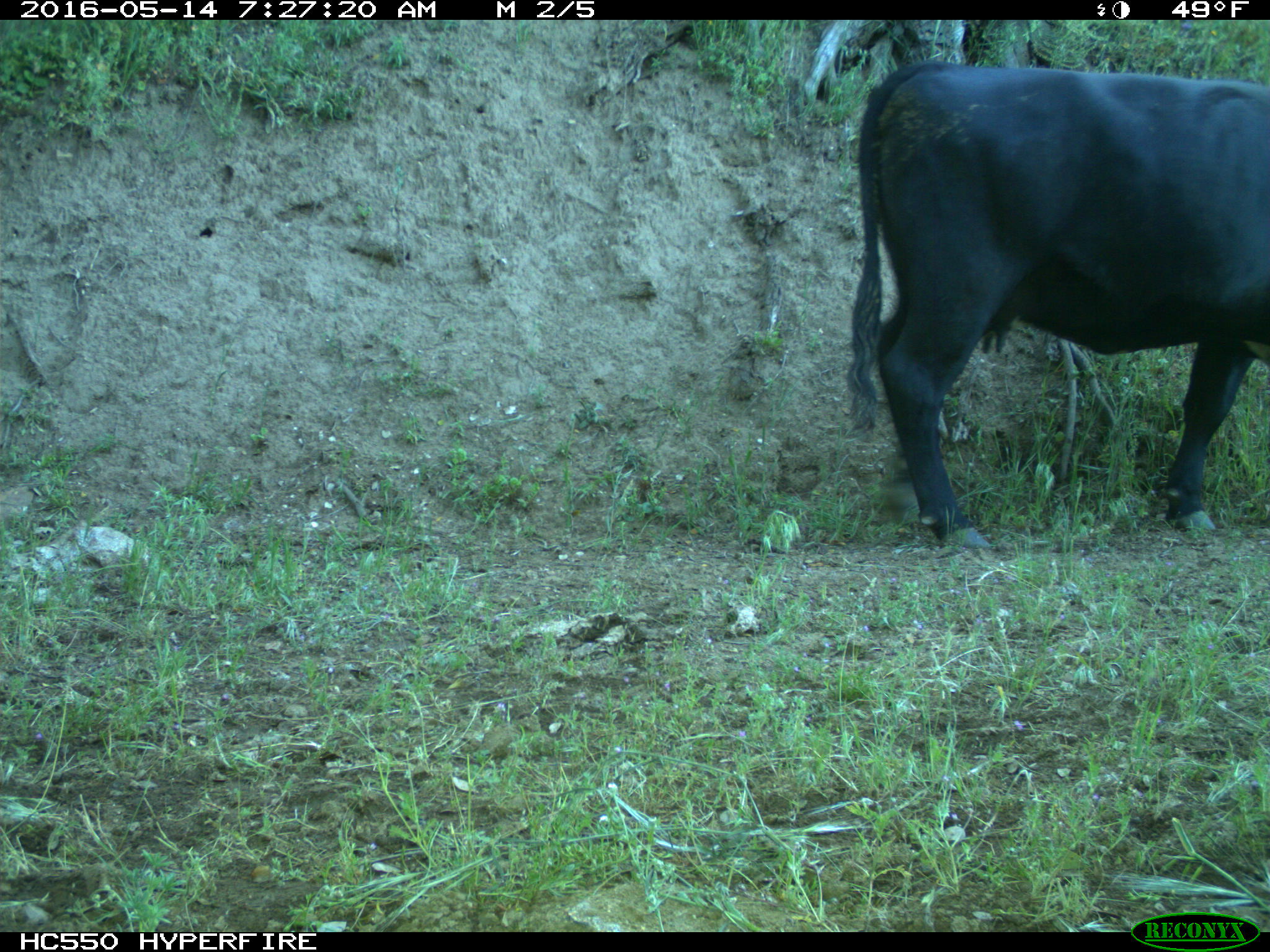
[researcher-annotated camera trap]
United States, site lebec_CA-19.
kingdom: Animalia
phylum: Chordata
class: Mammalia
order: Artiodactyla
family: Bovidae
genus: Bos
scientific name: Bos taurus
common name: domestic cow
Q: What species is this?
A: Bos taurus (domestic cow).